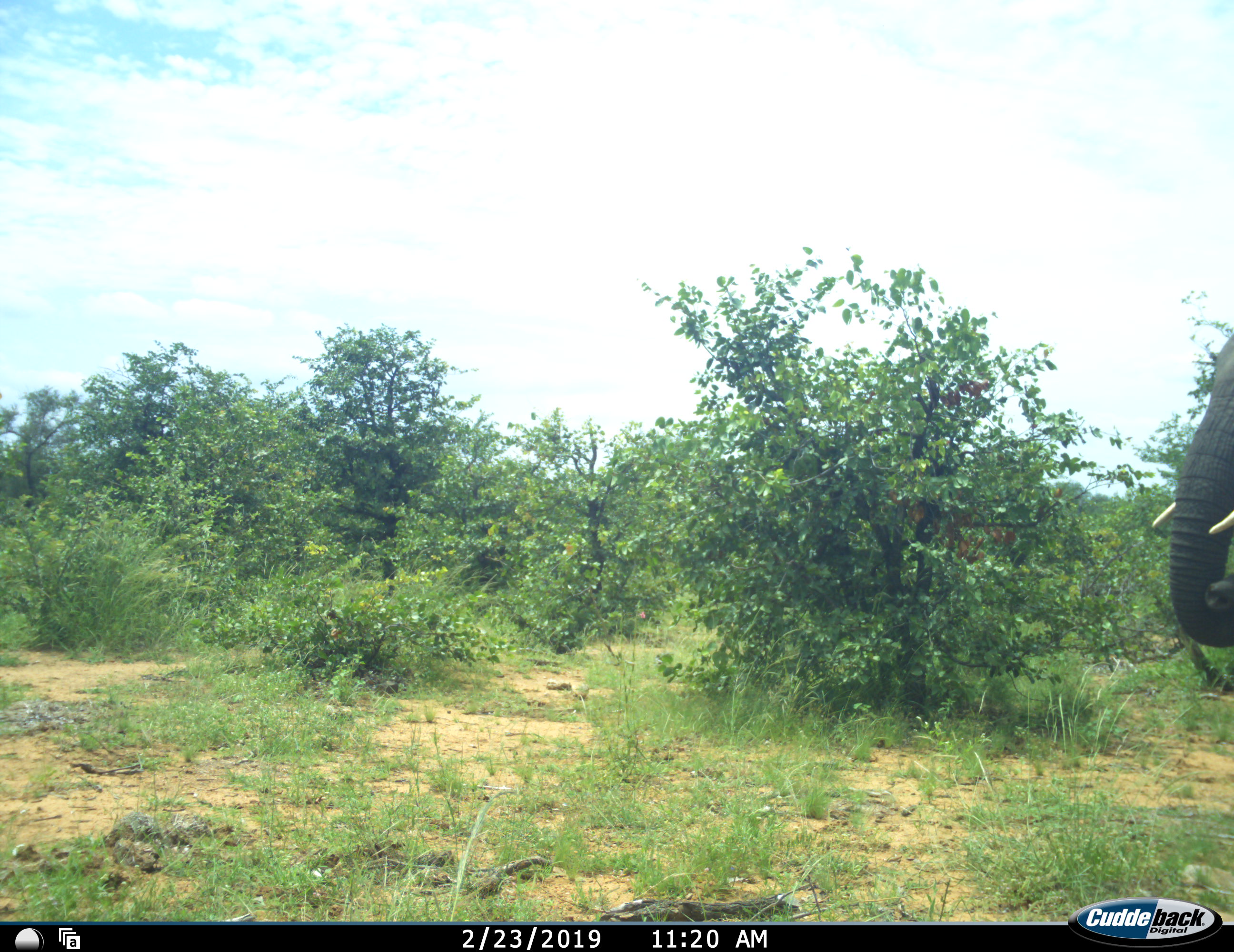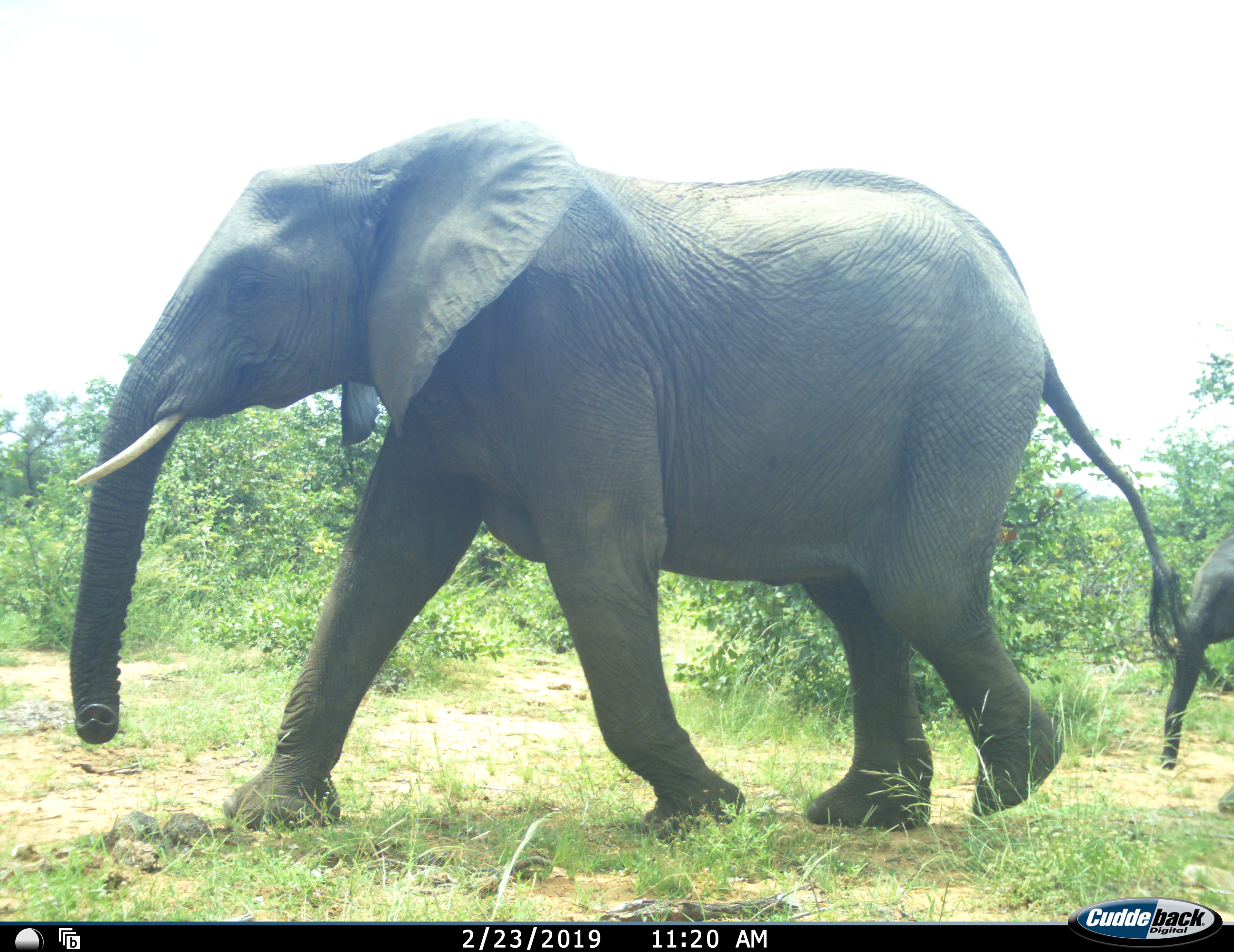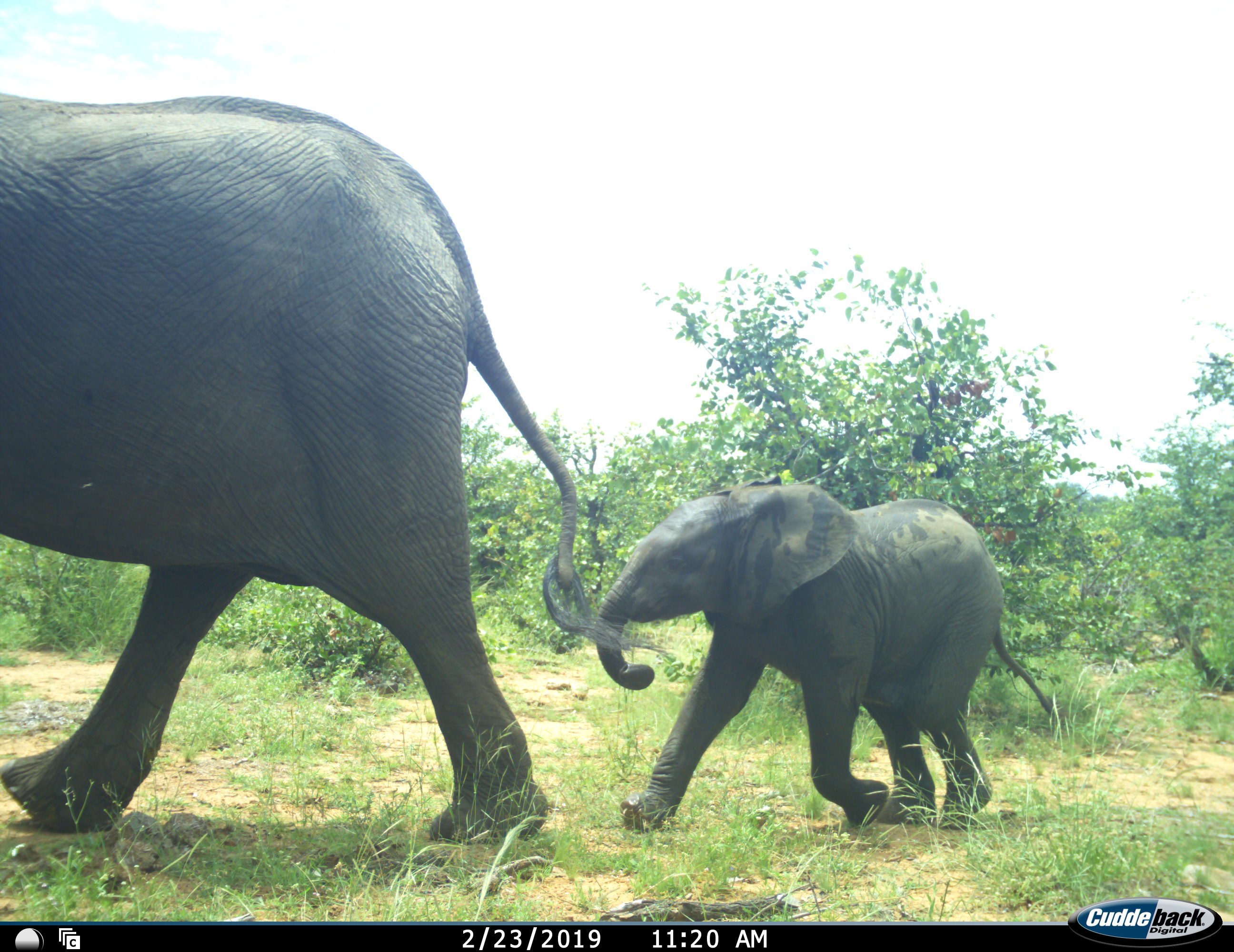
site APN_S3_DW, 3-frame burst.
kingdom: Animalia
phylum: Chordata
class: Mammalia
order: Proboscidea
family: Elephantidae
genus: Loxodonta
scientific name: Loxodonta africana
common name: african bush elephant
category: elephant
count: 2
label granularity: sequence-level